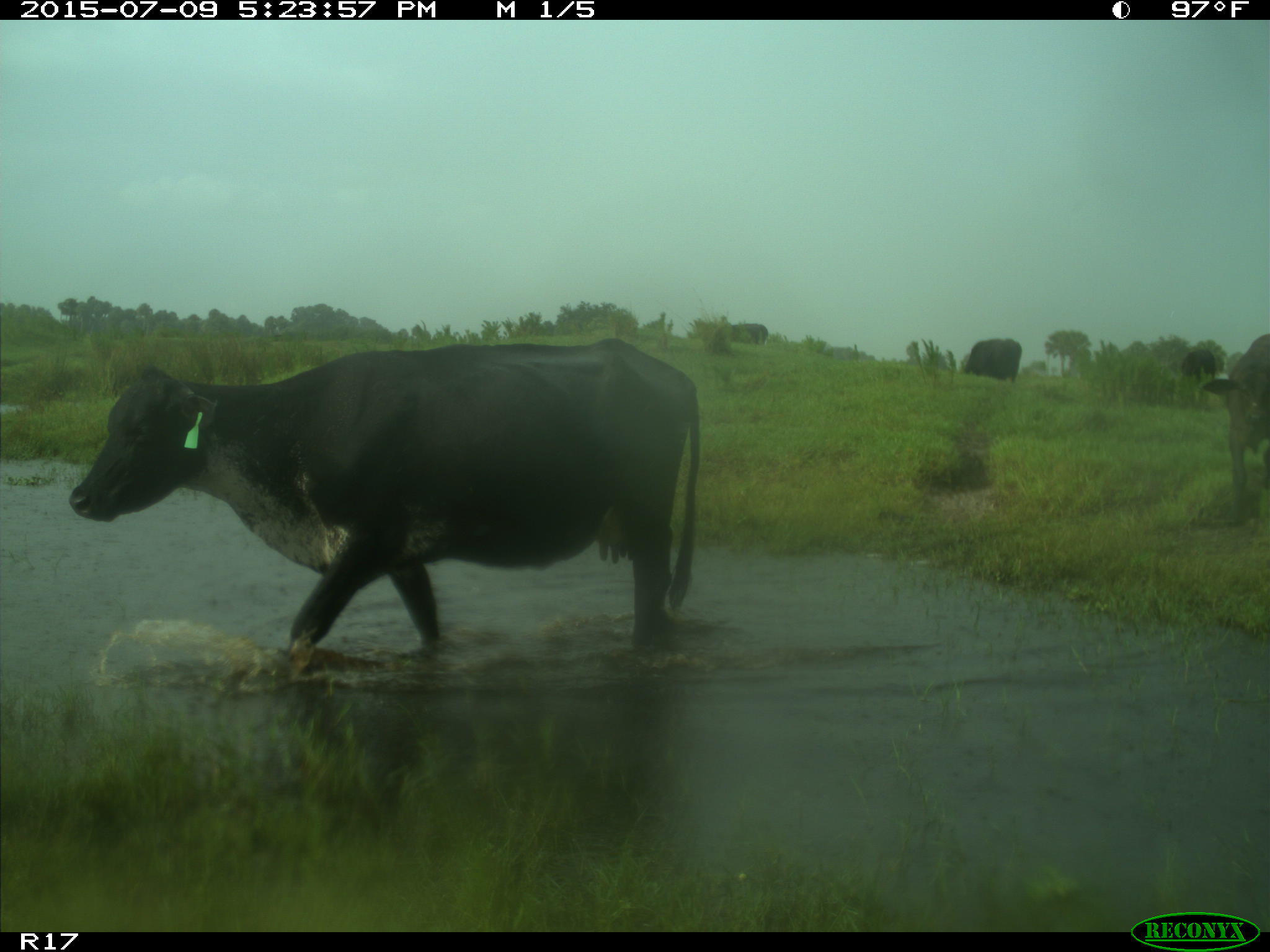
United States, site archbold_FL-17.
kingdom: Animalia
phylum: Chordata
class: Mammalia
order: Artiodactyla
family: Bovidae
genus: Bos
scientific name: Bos taurus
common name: domestic cow